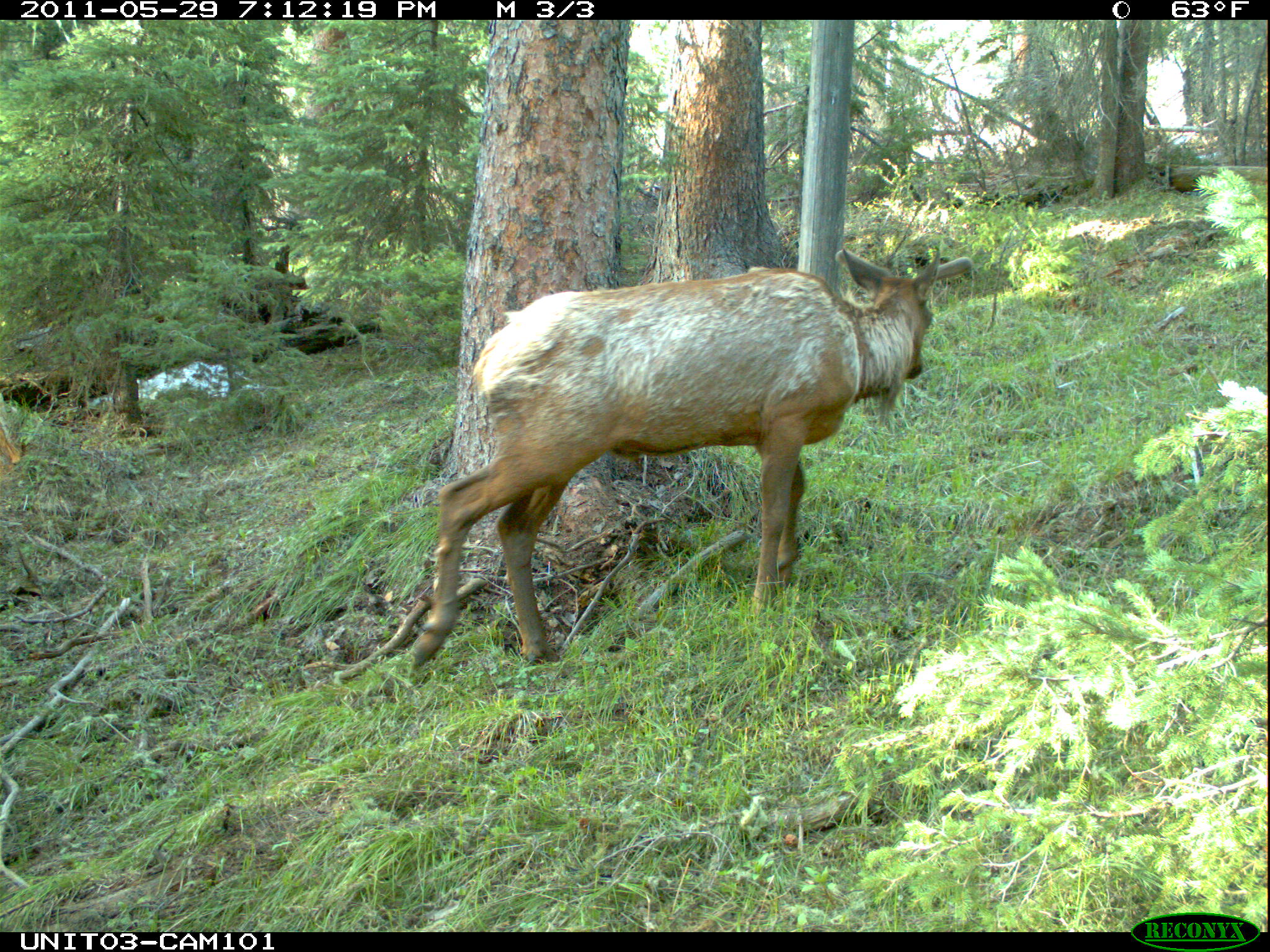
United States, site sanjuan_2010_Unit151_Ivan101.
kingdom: Animalia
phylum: Chordata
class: Mammalia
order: Artiodactyla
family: Cervidae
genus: Cervus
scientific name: Cervus elaphus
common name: red deer